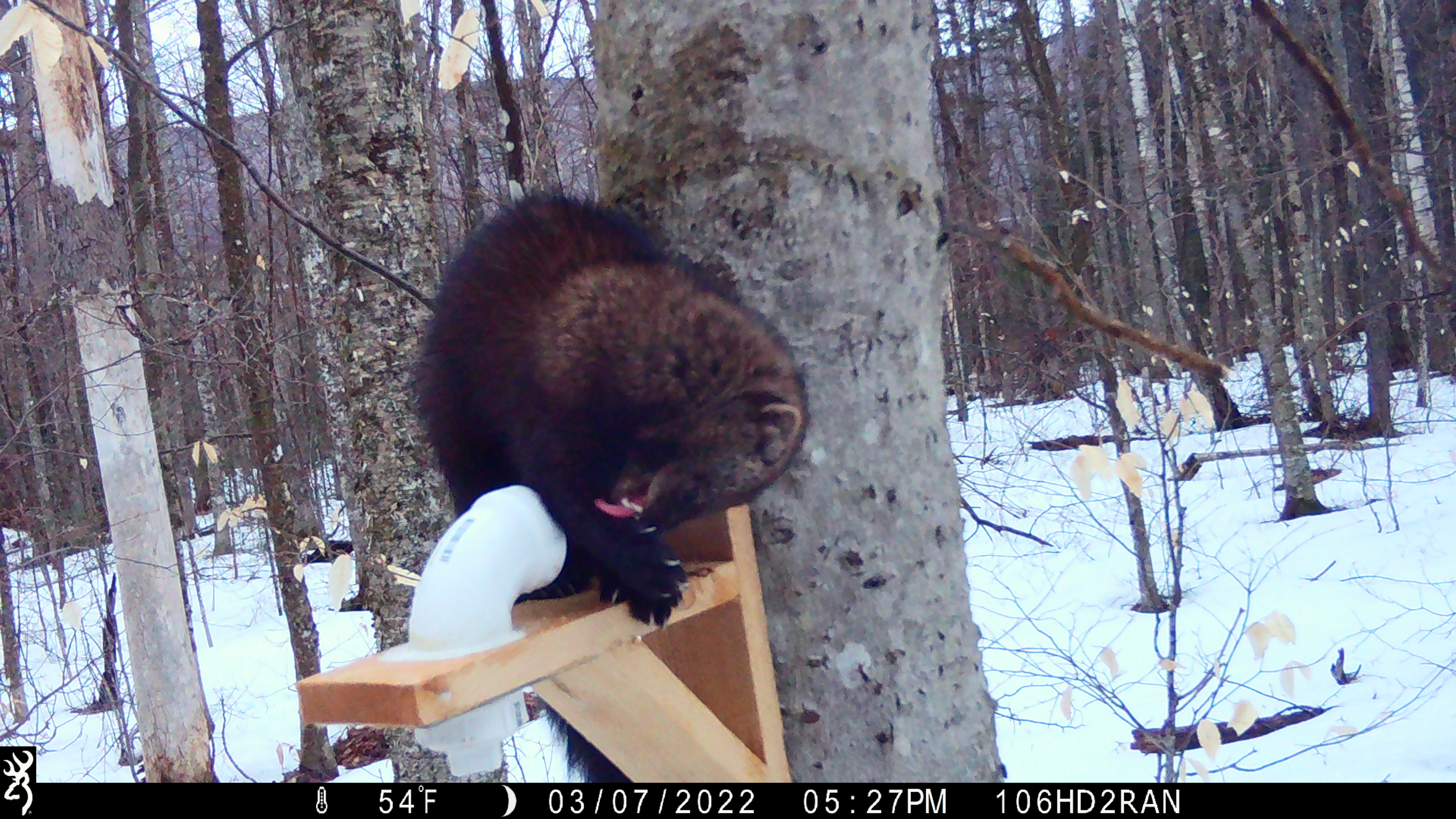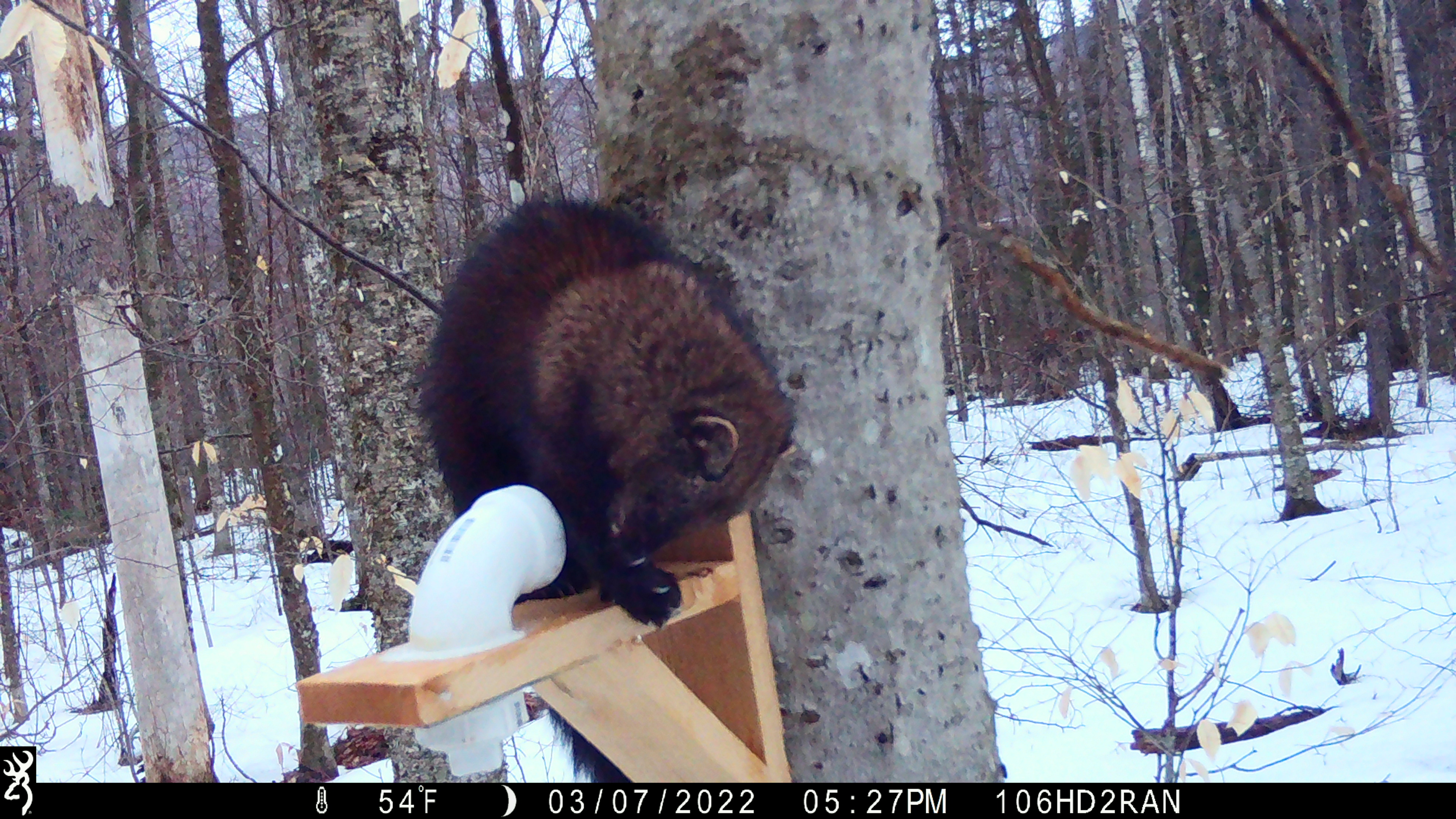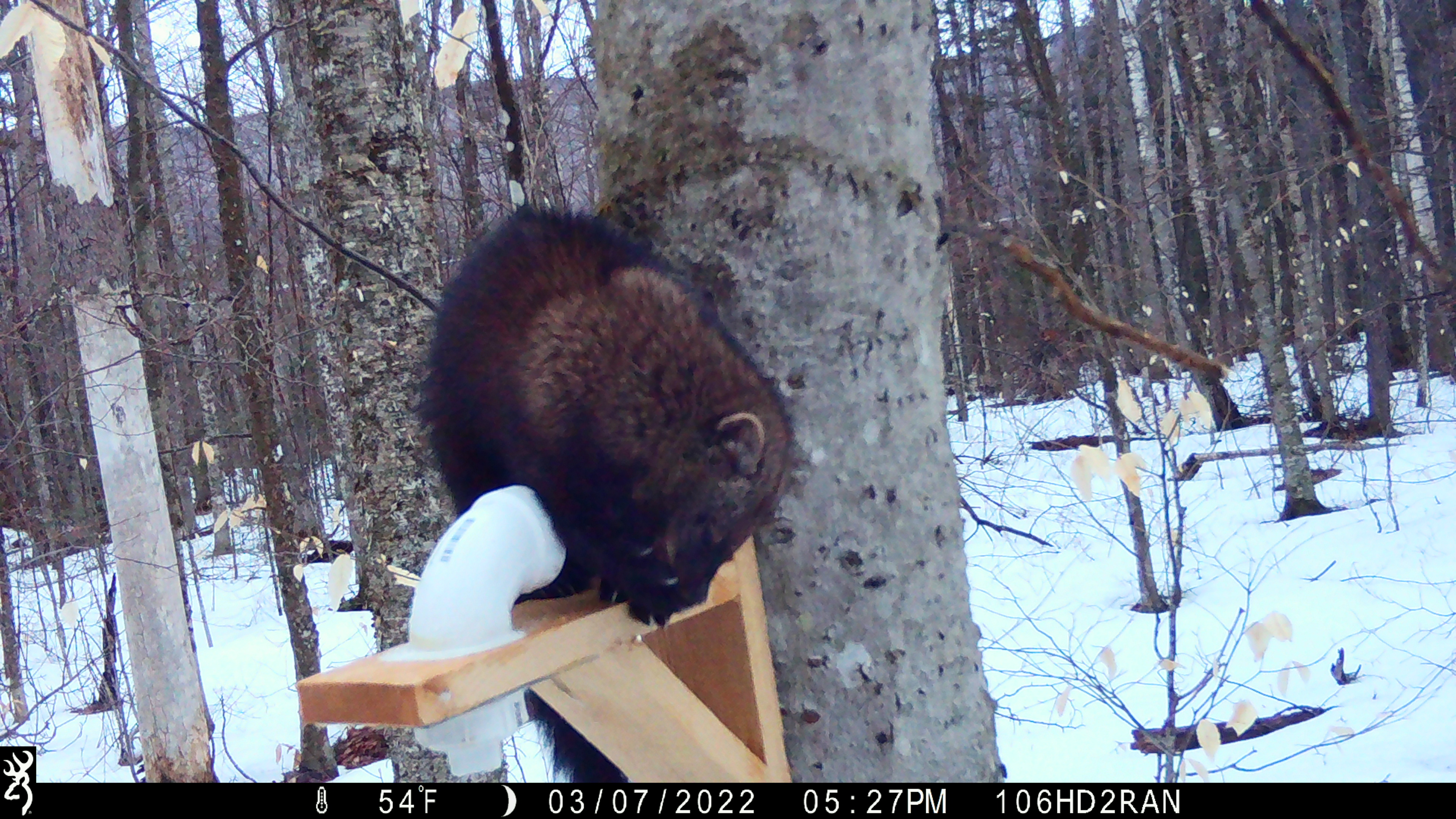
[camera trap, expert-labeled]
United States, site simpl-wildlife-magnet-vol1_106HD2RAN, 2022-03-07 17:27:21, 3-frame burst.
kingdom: Animalia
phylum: Chordata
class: Mammalia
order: Carnivora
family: Mustelidae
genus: Pekania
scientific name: Pekania pennanti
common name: fisher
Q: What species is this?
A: Fisher (Pekania pennanti).